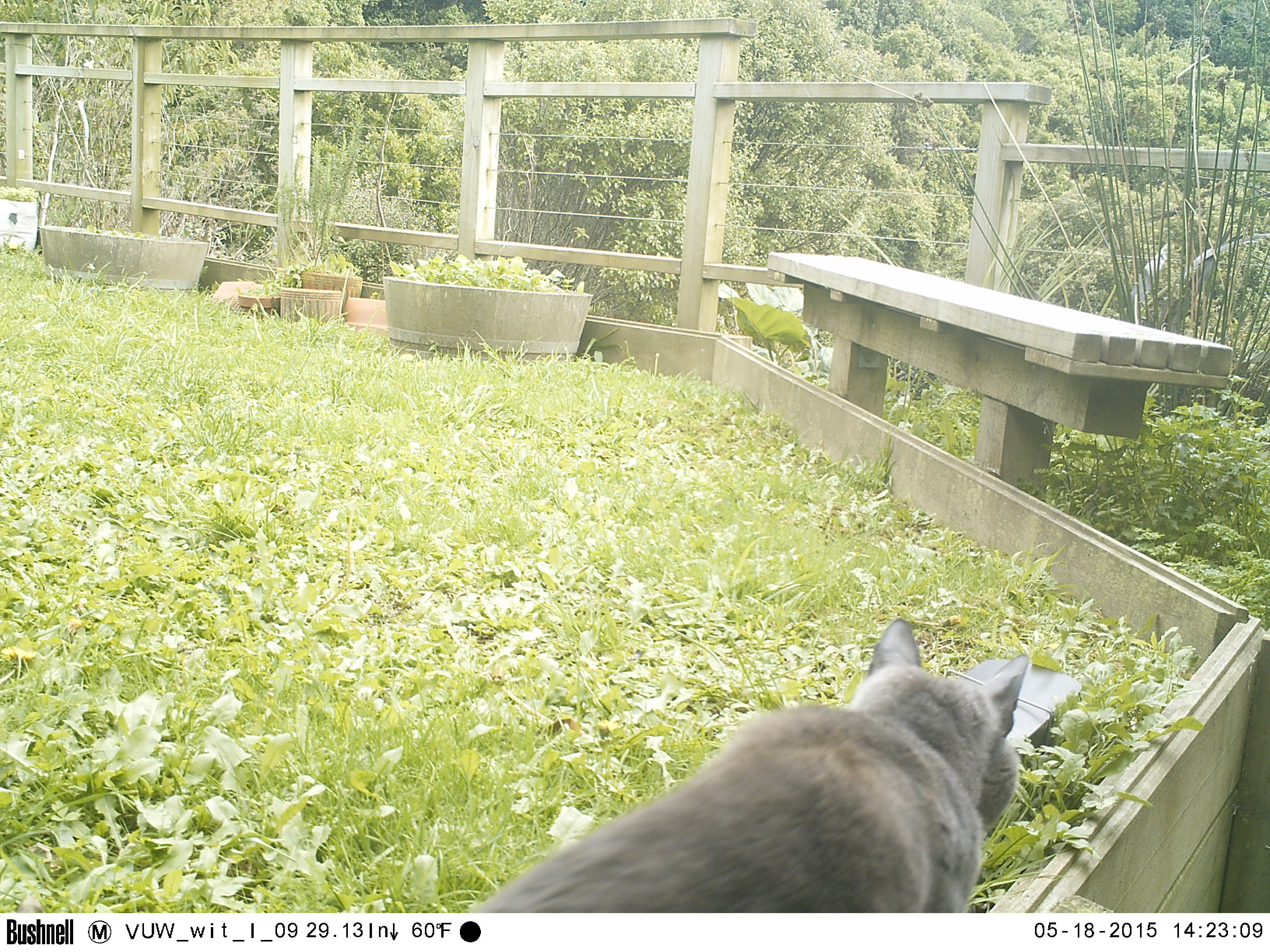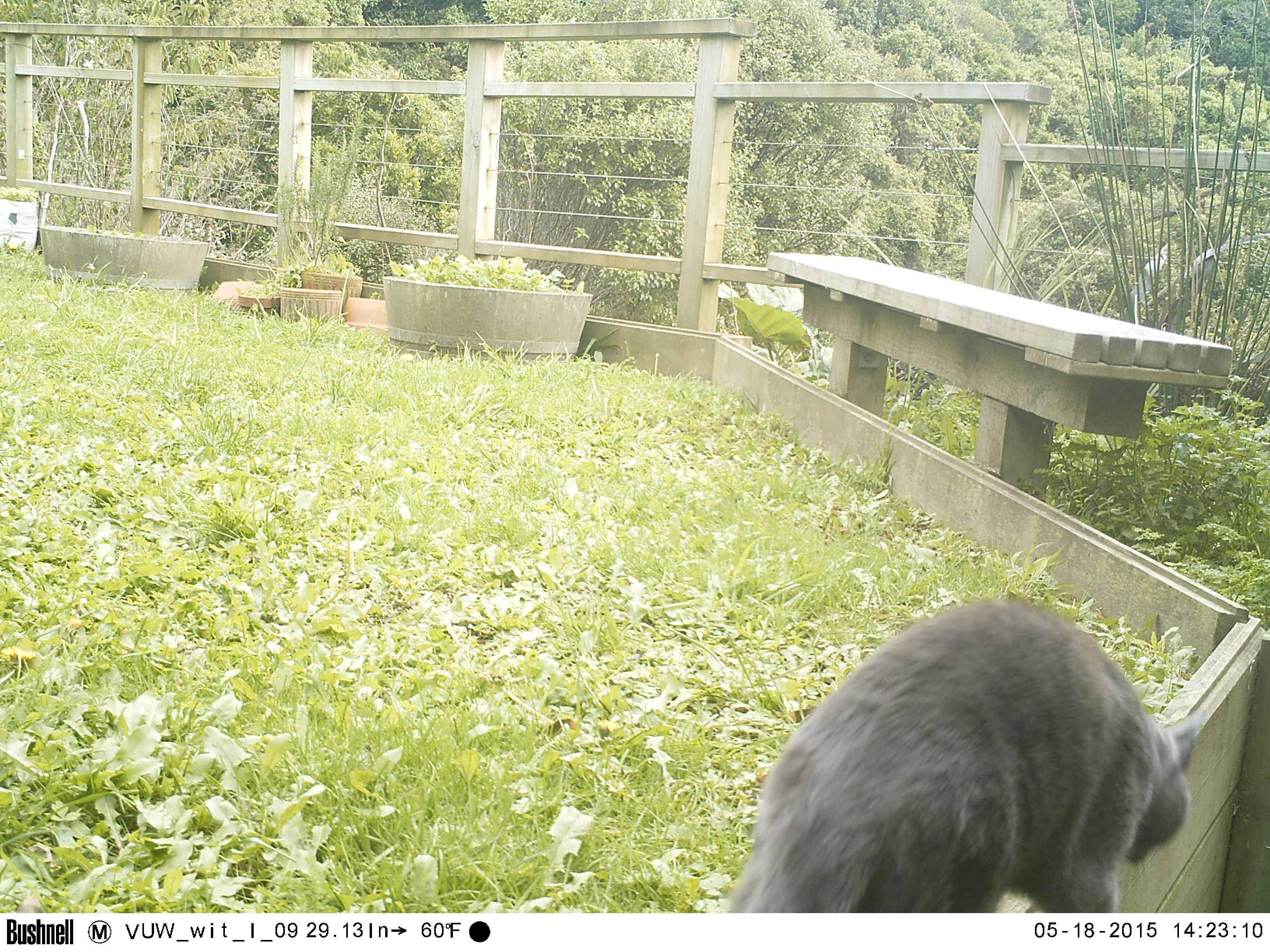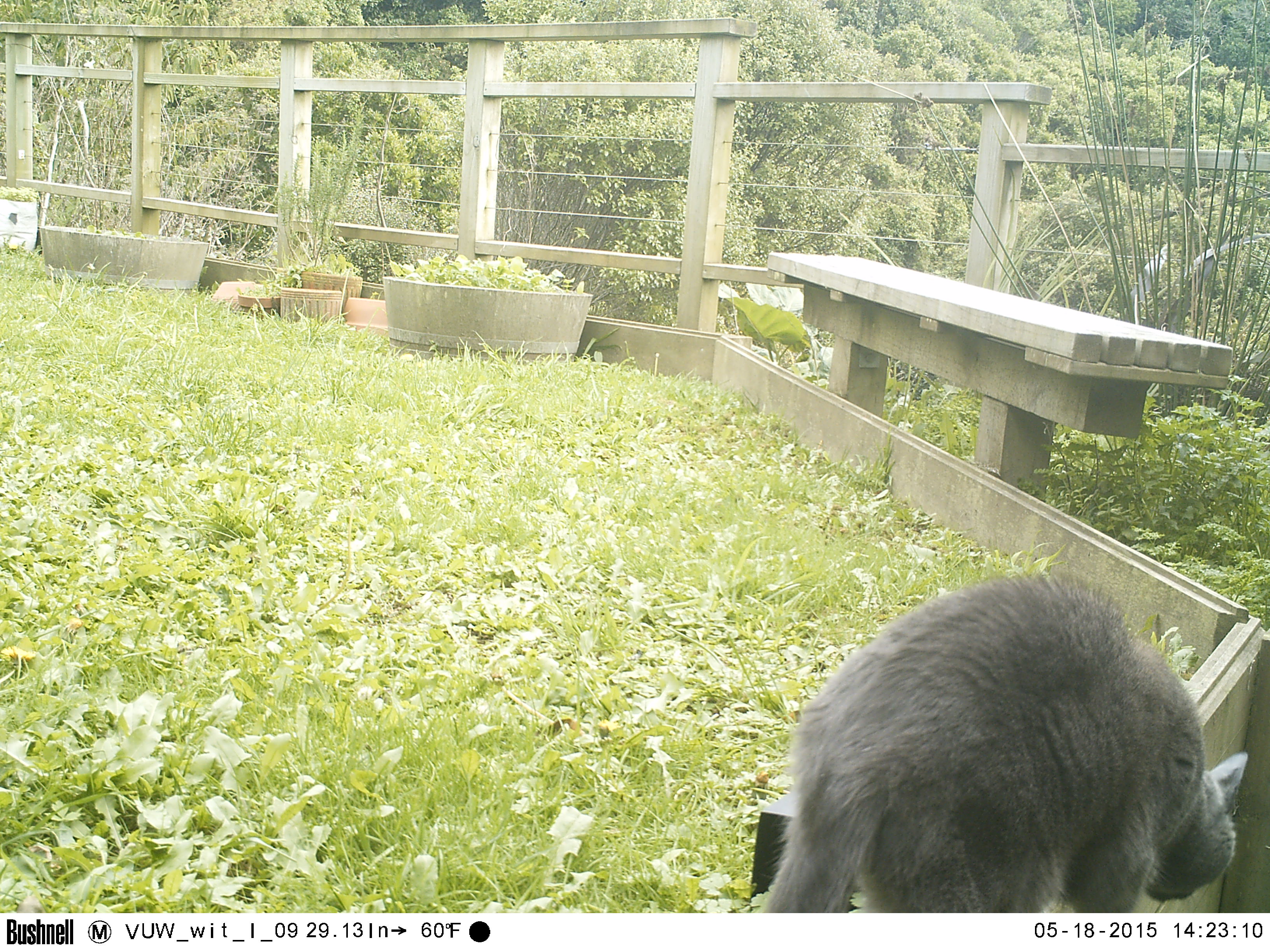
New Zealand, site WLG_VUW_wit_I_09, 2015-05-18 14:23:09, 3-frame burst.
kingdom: Animalia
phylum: Chordata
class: Mammalia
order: Carnivora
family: Felidae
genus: Felis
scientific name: Felis catus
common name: domestic cat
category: cat